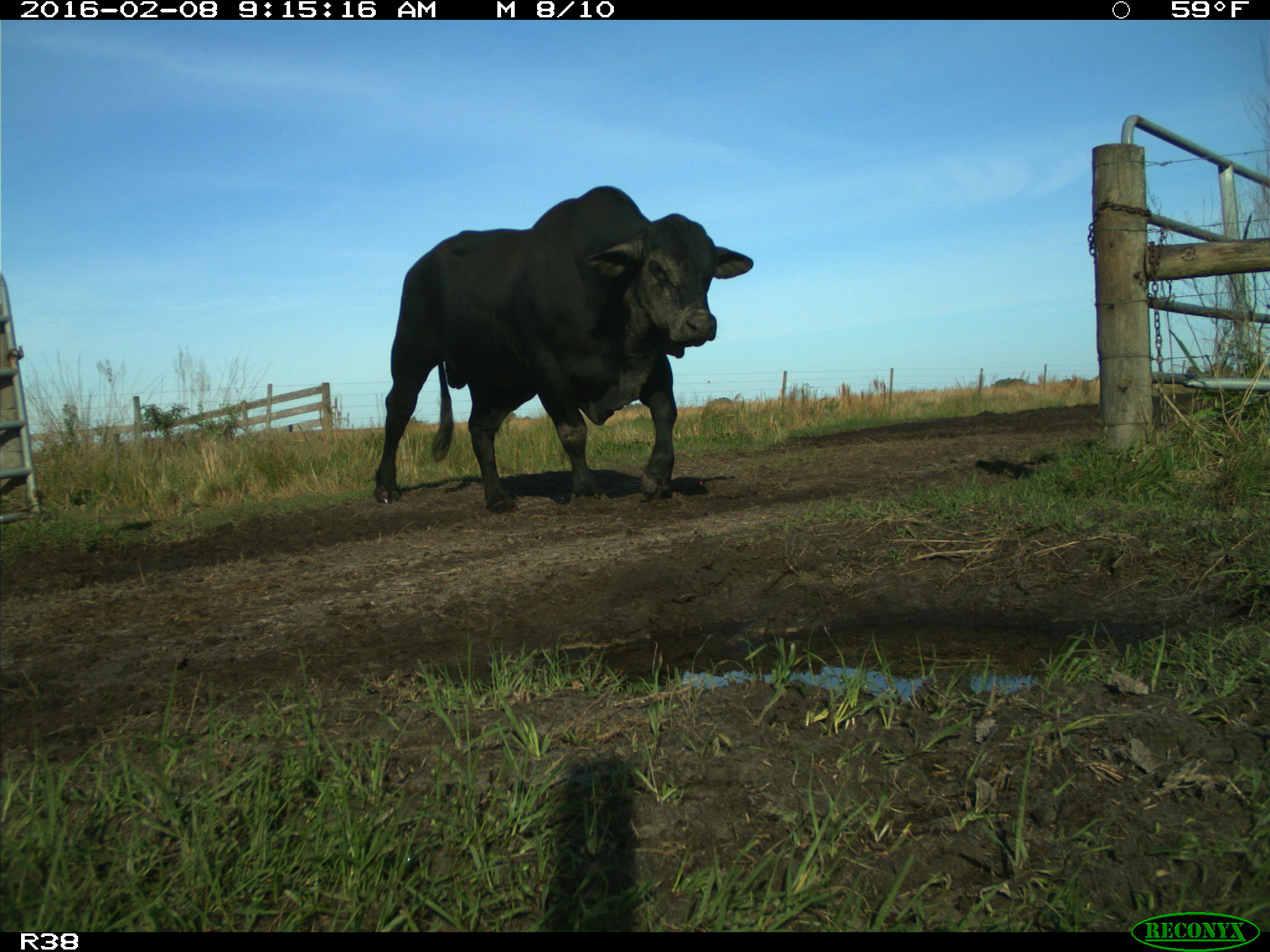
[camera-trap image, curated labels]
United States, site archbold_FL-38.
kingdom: Animalia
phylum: Chordata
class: Mammalia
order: Artiodactyla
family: Bovidae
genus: Bos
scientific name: Bos taurus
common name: domestic cow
Bos taurus (domestic cow).